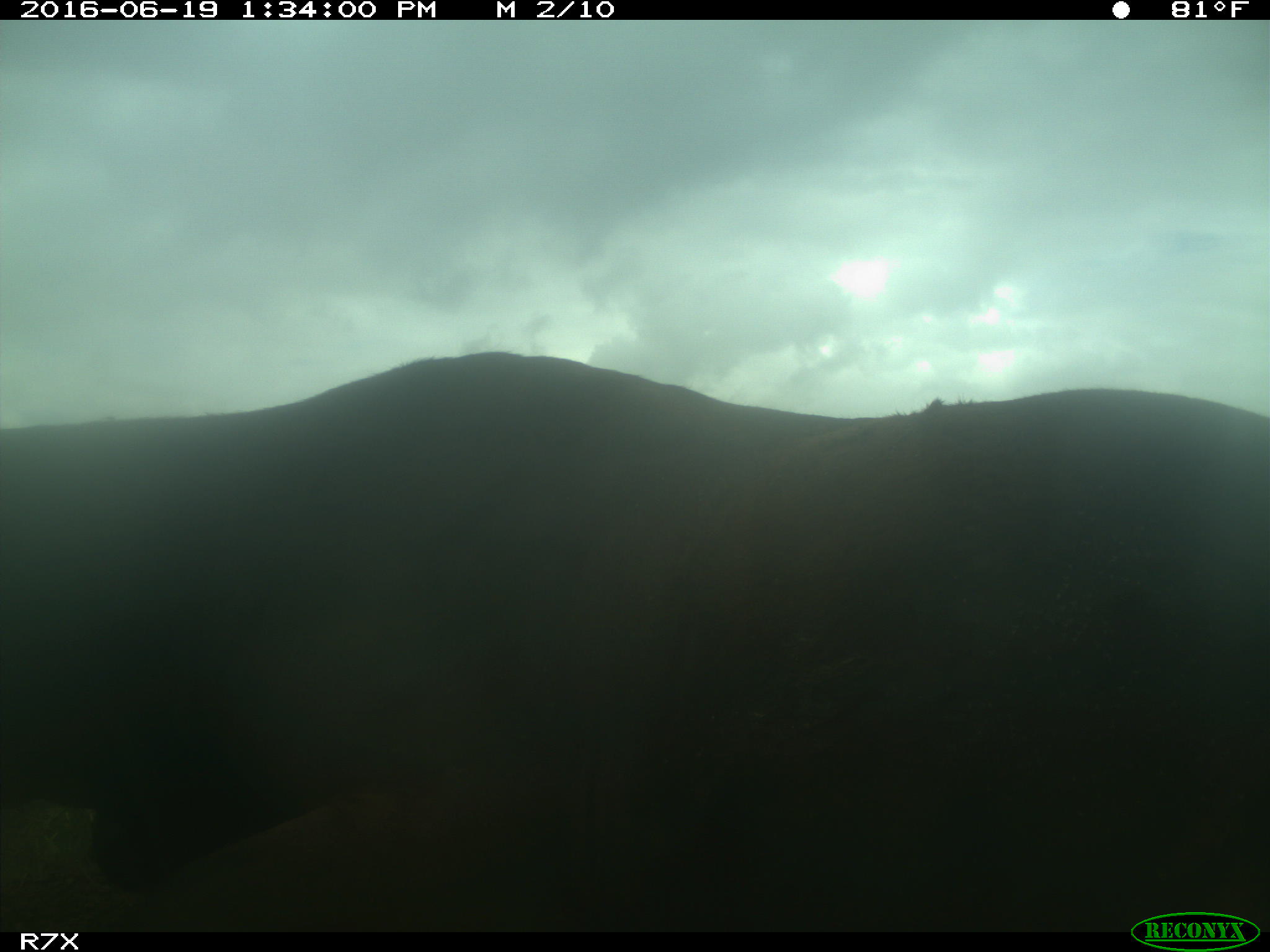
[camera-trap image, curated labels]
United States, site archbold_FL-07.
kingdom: Animalia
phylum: Chordata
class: Mammalia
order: Artiodactyla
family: Bovidae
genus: Bos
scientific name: Bos taurus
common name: domestic cow